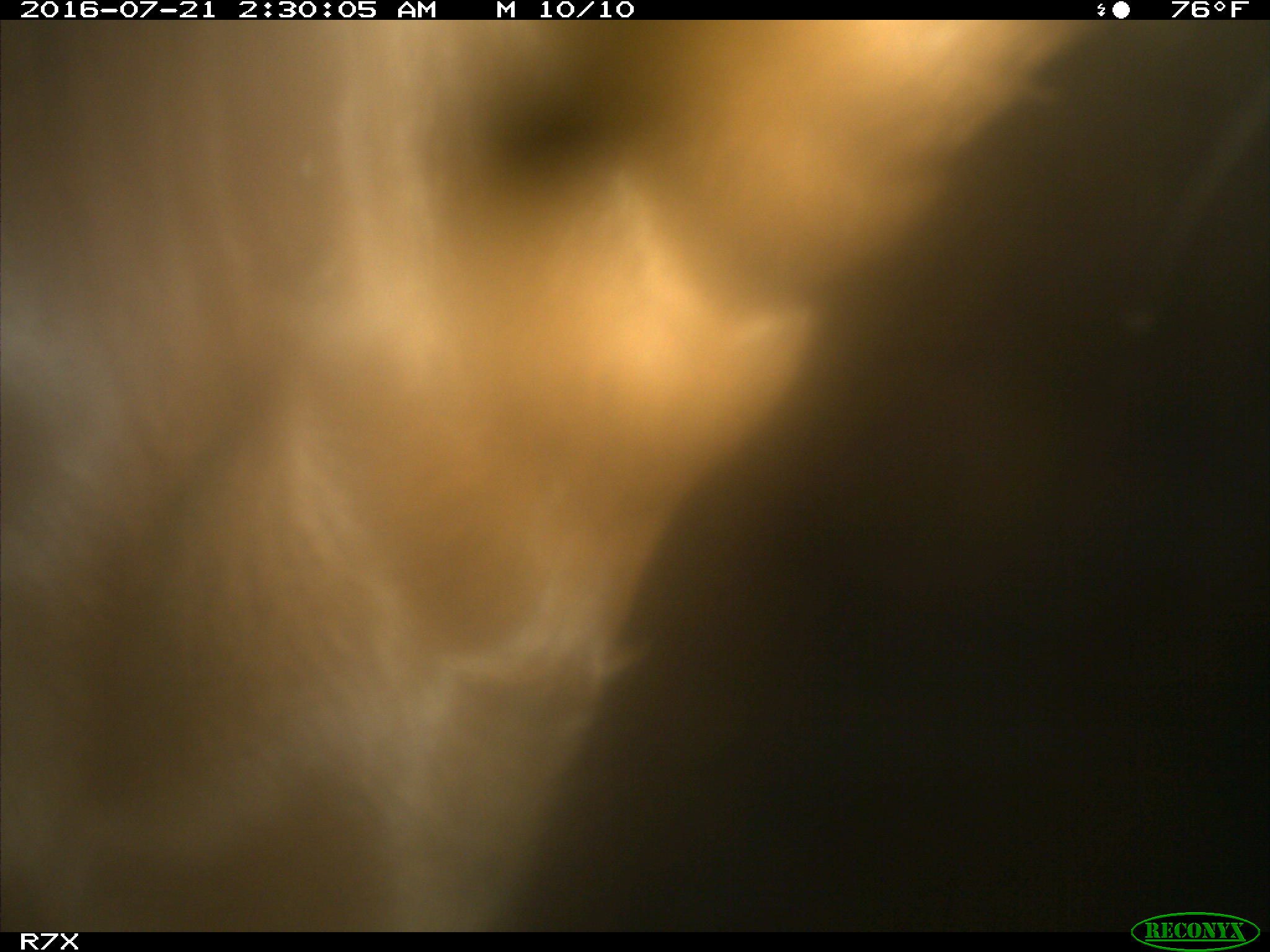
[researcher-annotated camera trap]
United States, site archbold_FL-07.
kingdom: Animalia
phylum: Chordata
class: Mammalia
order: Artiodactyla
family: Bovidae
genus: Bos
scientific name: Bos taurus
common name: domestic cow